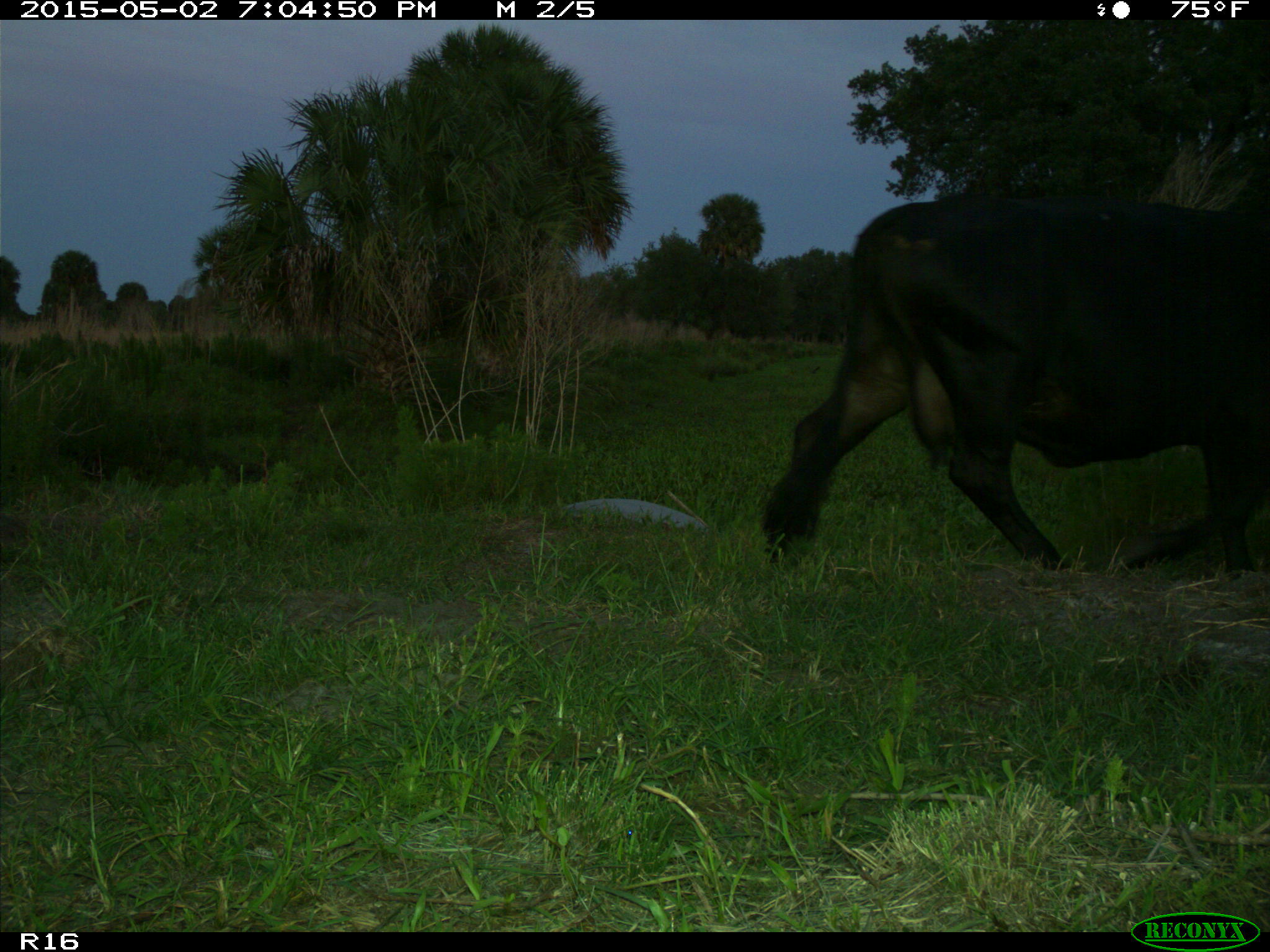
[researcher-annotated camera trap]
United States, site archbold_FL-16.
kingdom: Animalia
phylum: Chordata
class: Mammalia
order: Artiodactyla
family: Bovidae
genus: Bos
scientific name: Bos taurus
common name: domestic cow